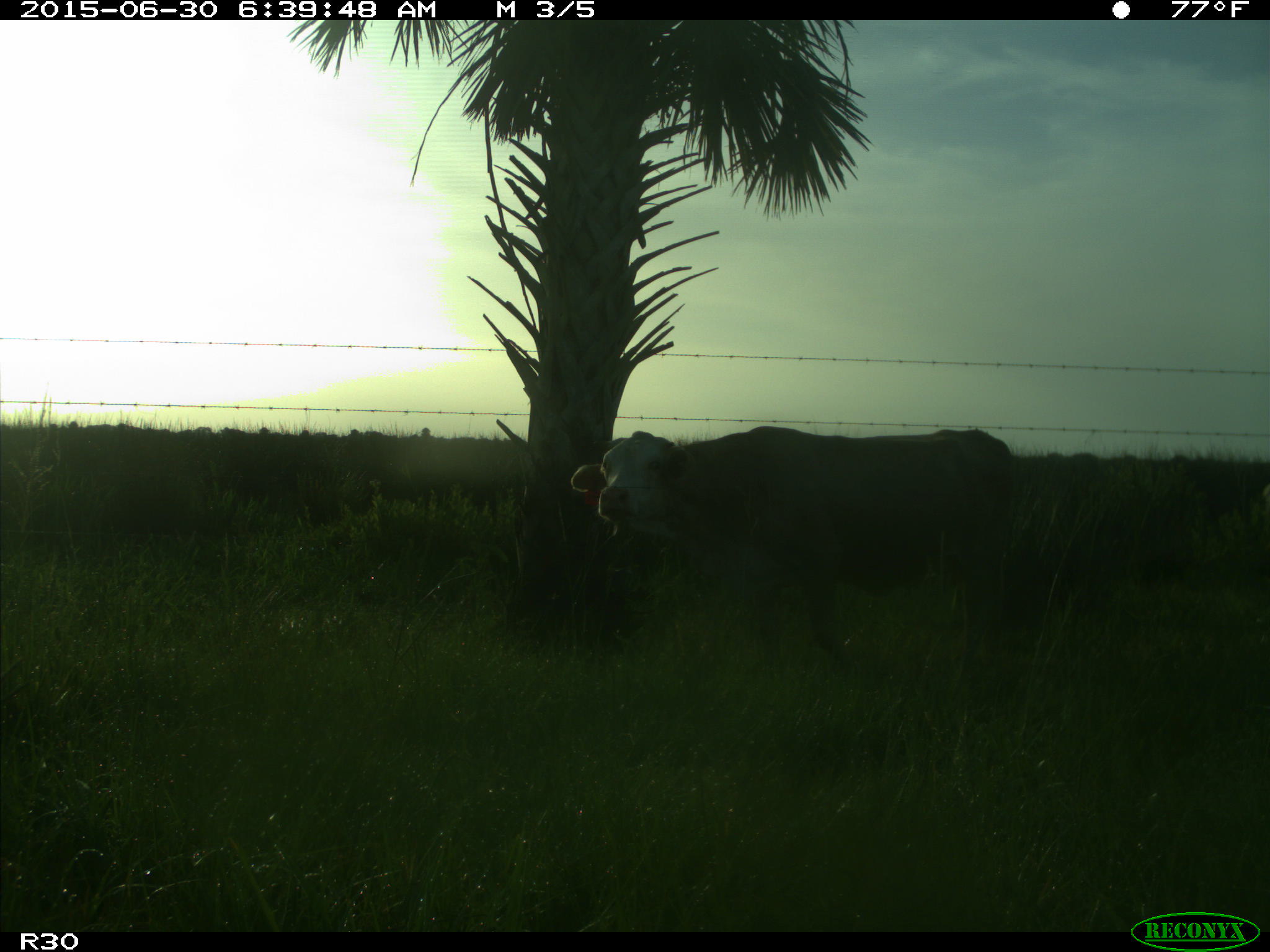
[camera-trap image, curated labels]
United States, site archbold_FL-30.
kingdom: Animalia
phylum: Chordata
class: Mammalia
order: Artiodactyla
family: Bovidae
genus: Bos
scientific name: Bos taurus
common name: domestic cow